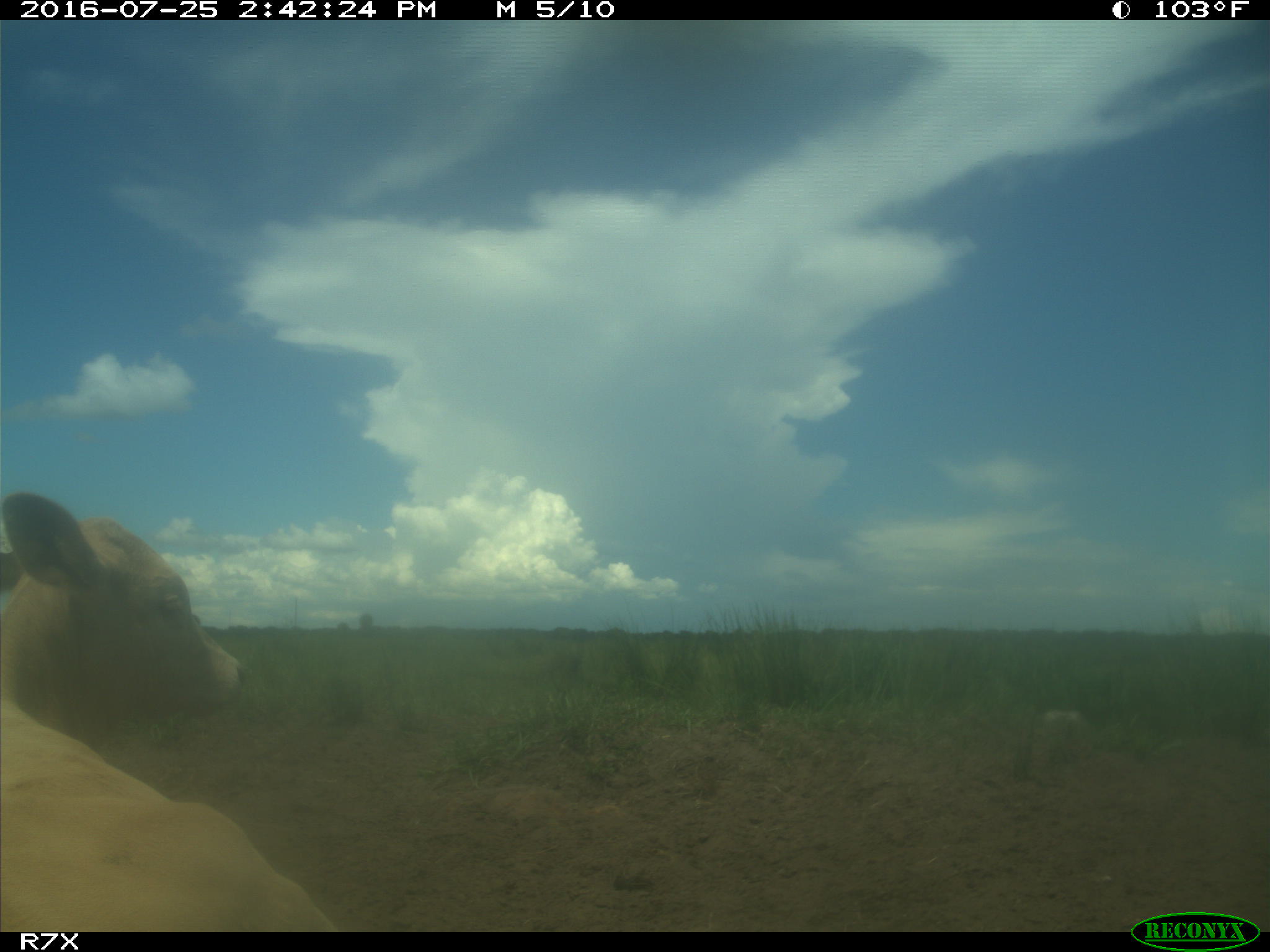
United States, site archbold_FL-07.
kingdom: Animalia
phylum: Chordata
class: Mammalia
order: Artiodactyla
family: Bovidae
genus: Bos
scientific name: Bos taurus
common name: domestic cow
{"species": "Bos taurus (domestic cow)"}